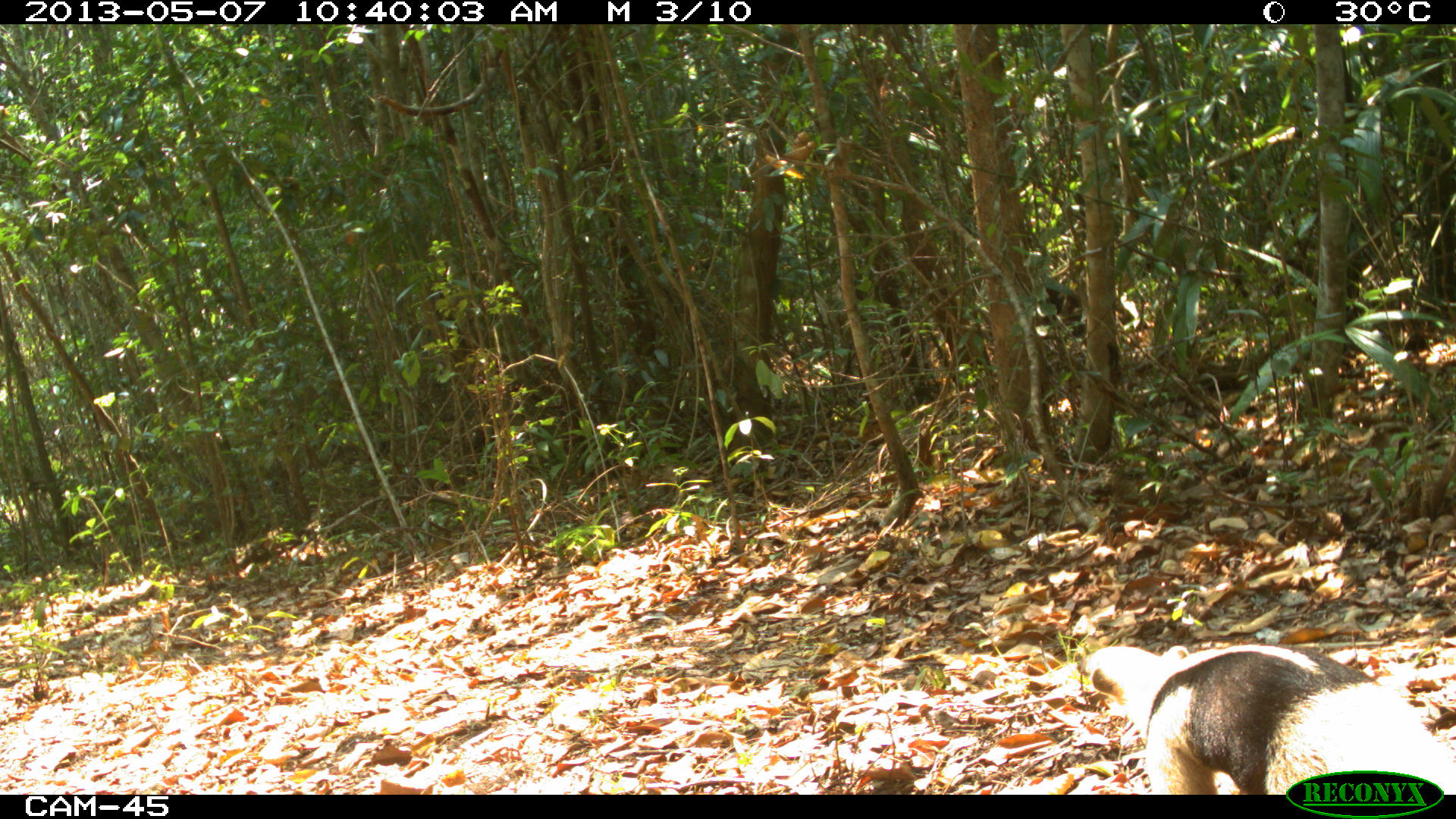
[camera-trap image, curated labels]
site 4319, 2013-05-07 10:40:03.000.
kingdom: Animalia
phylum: Chordata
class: Mammalia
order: Pilosa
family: Myrmecophagidae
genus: Tamandua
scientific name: Tamandua mexicana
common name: northern tamandua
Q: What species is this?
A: Tamandua mexicana (northern tamandua).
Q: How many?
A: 1.